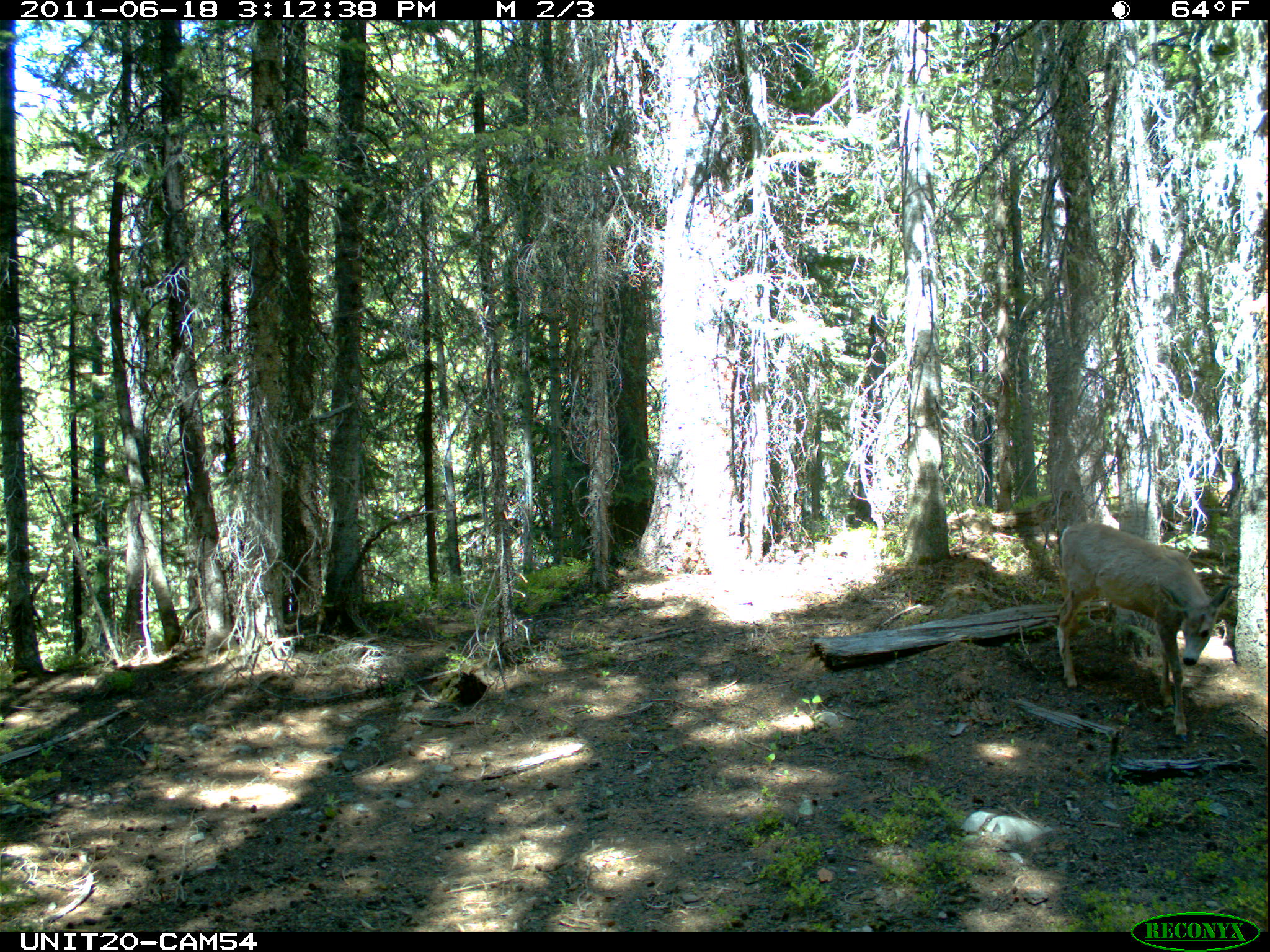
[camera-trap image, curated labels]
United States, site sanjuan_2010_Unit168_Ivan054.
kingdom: Animalia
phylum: Chordata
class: Mammalia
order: Artiodactyla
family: Cervidae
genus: Odocoileus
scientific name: Odocoileus hemionus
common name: mule deer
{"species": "Odocoileus hemionus (mule deer)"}